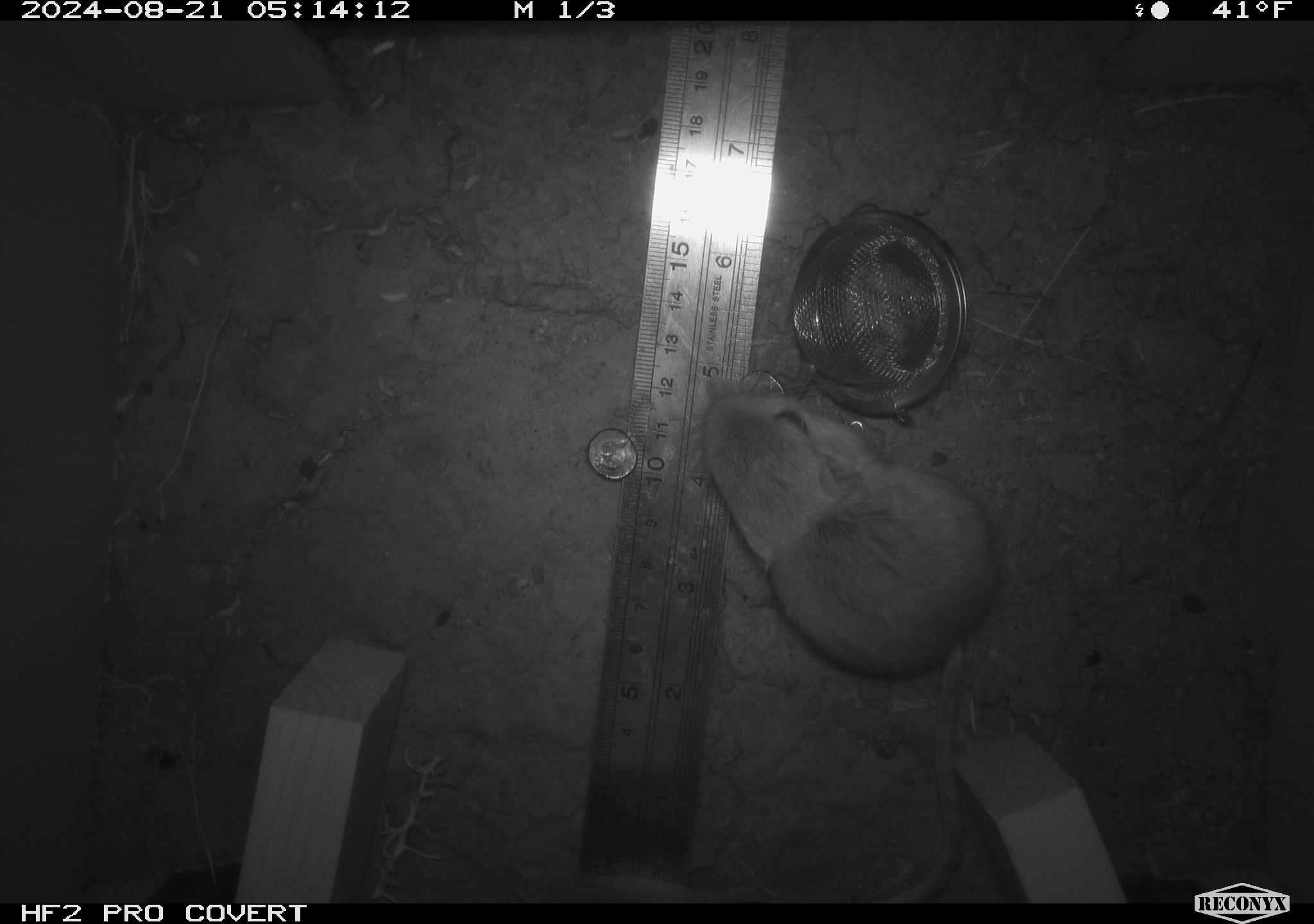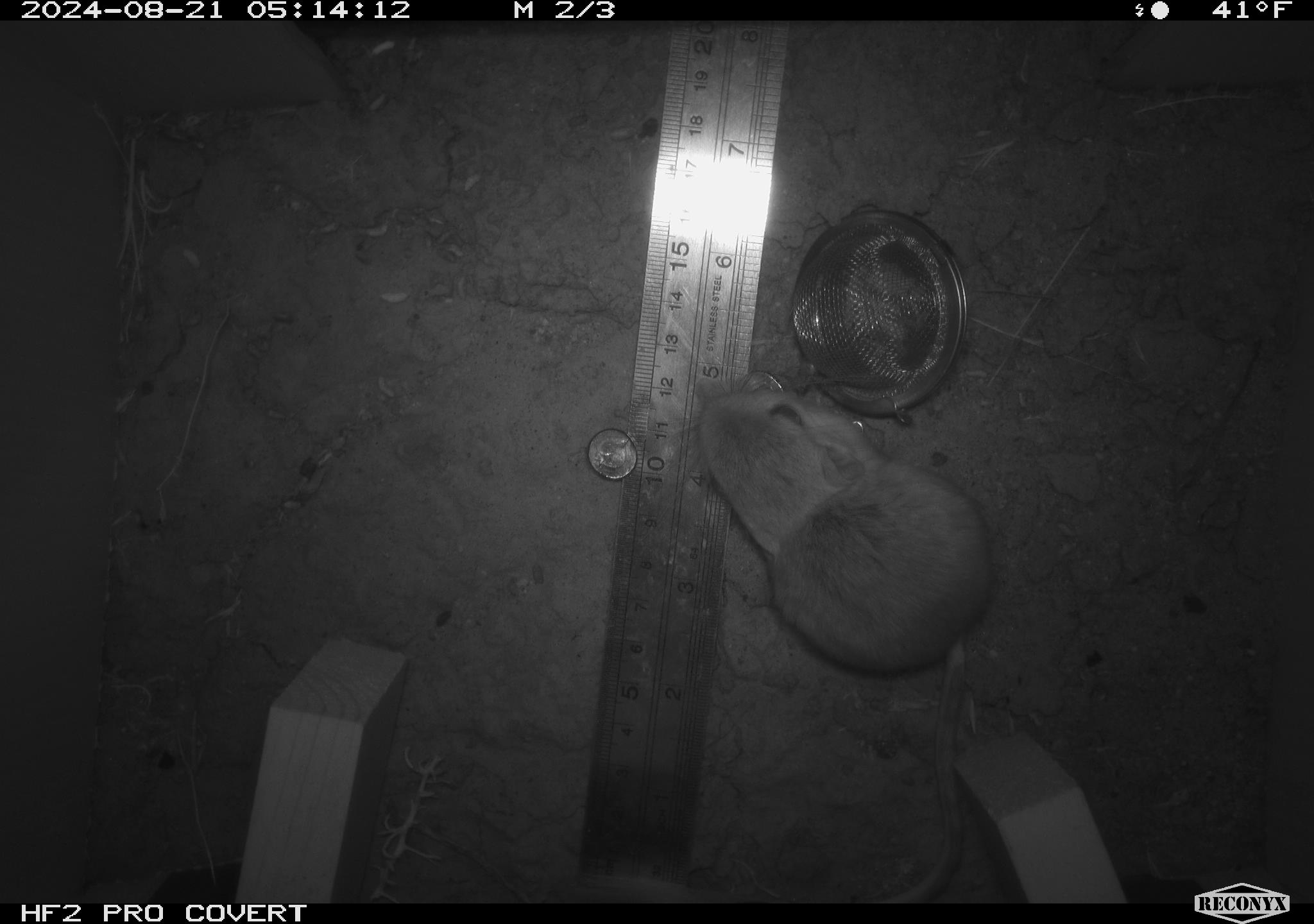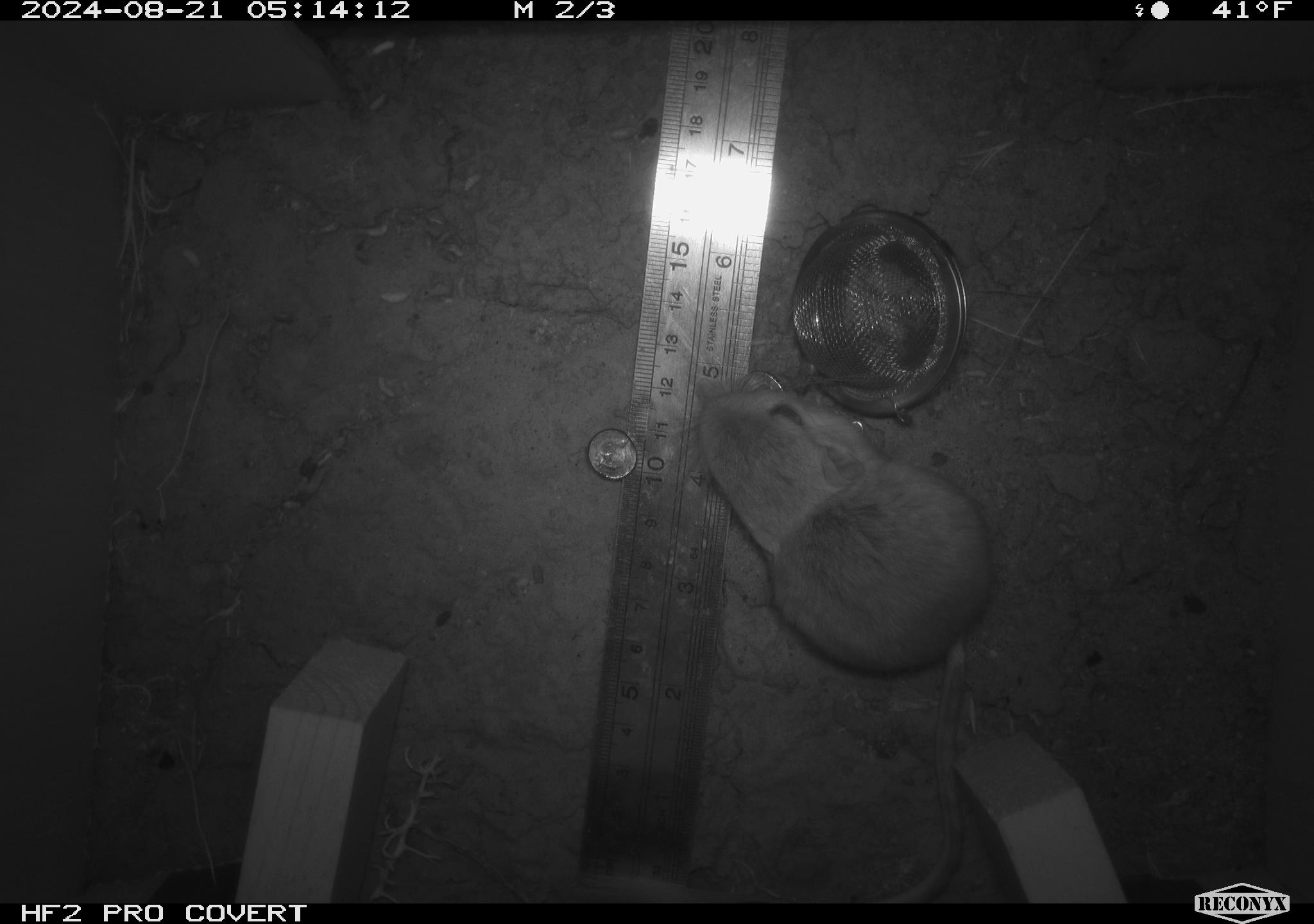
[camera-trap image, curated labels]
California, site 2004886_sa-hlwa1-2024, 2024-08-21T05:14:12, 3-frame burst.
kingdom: Animalia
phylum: Chordata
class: Mammalia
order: Rodentia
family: Heteromyidae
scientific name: Heteromyidae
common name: kangaroo rats and pocket mice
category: heteromyidae family